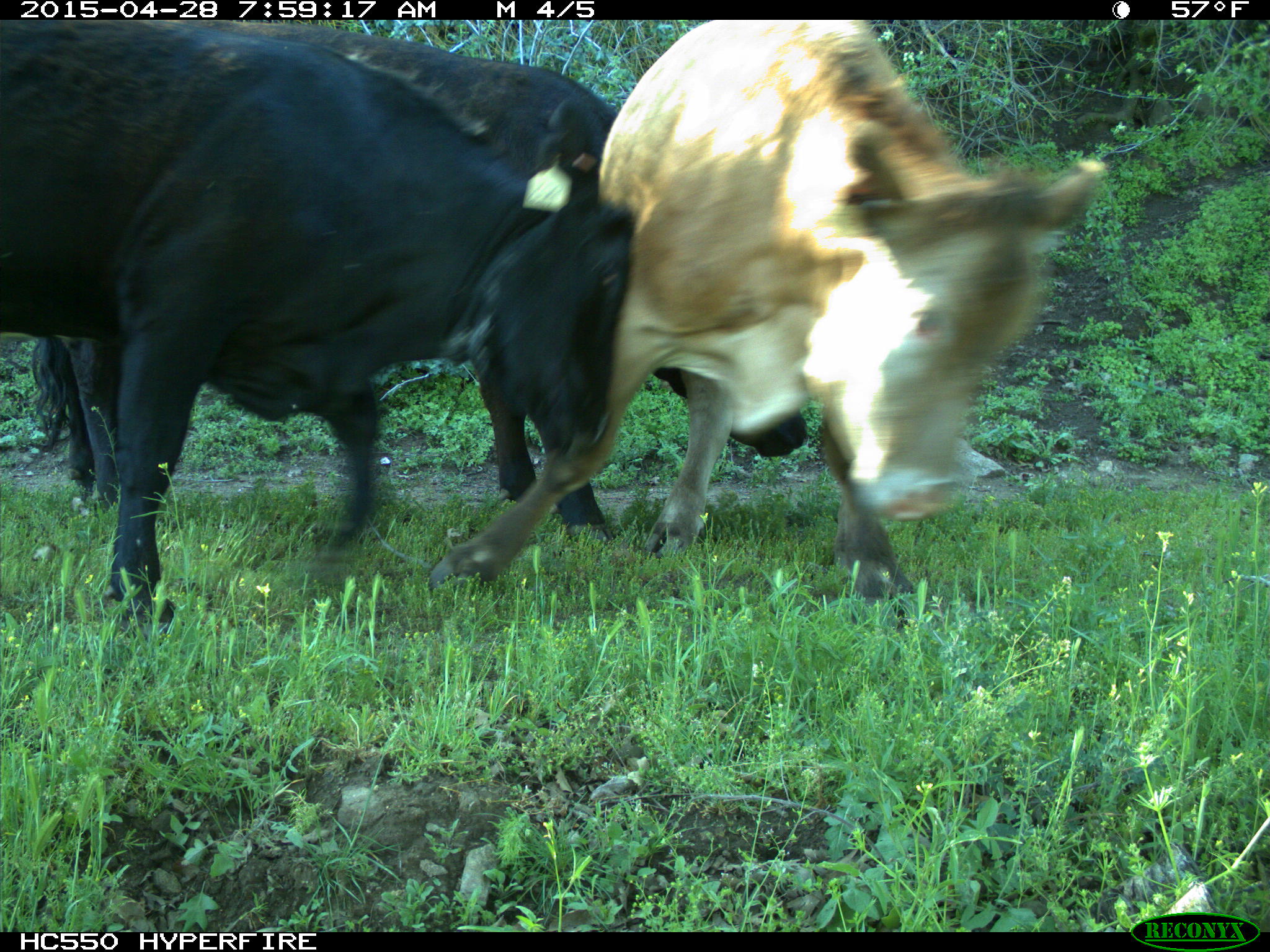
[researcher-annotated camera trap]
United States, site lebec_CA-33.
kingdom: Animalia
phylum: Chordata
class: Mammalia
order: Artiodactyla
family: Bovidae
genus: Bos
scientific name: Bos taurus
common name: domestic cow